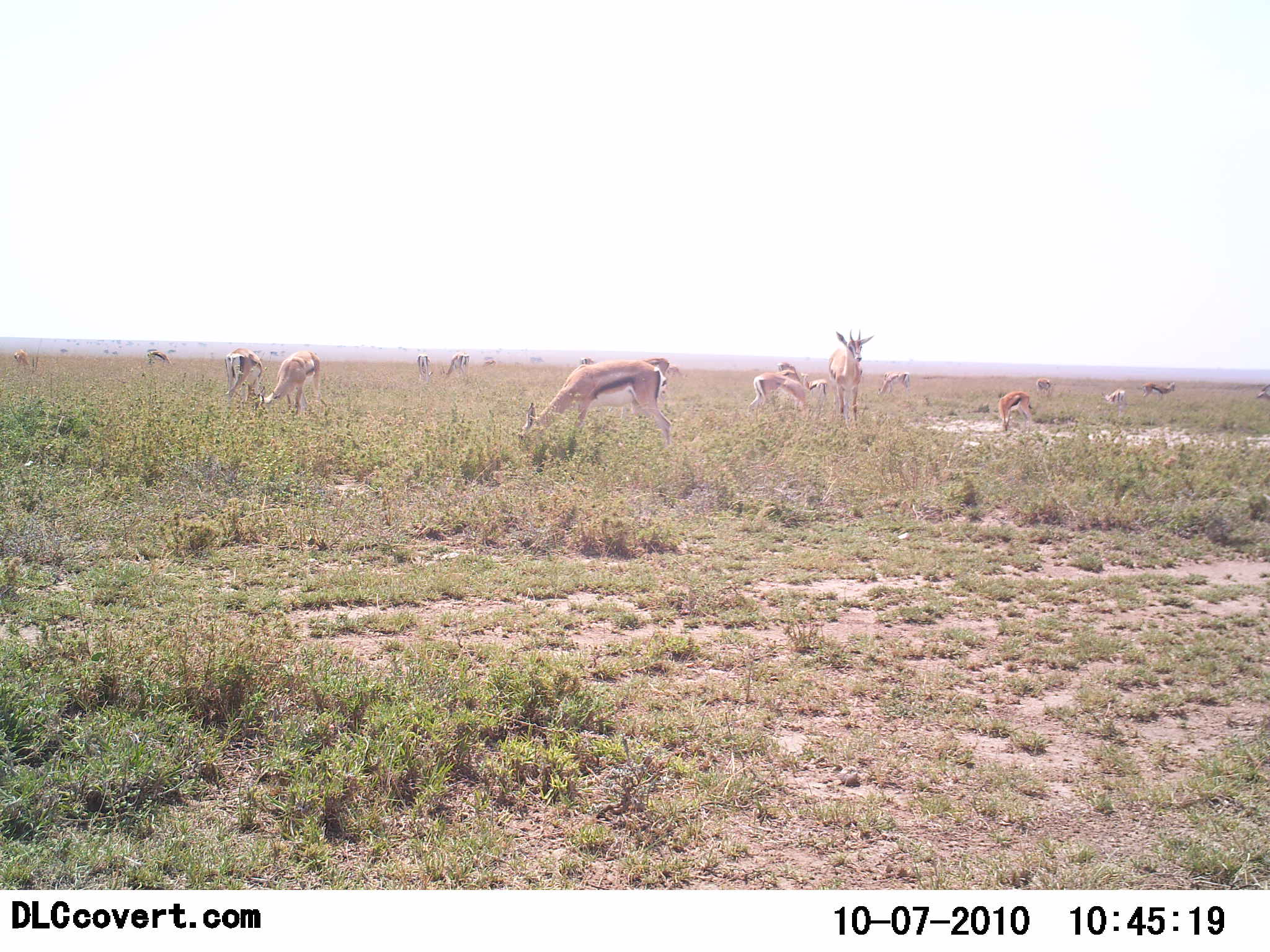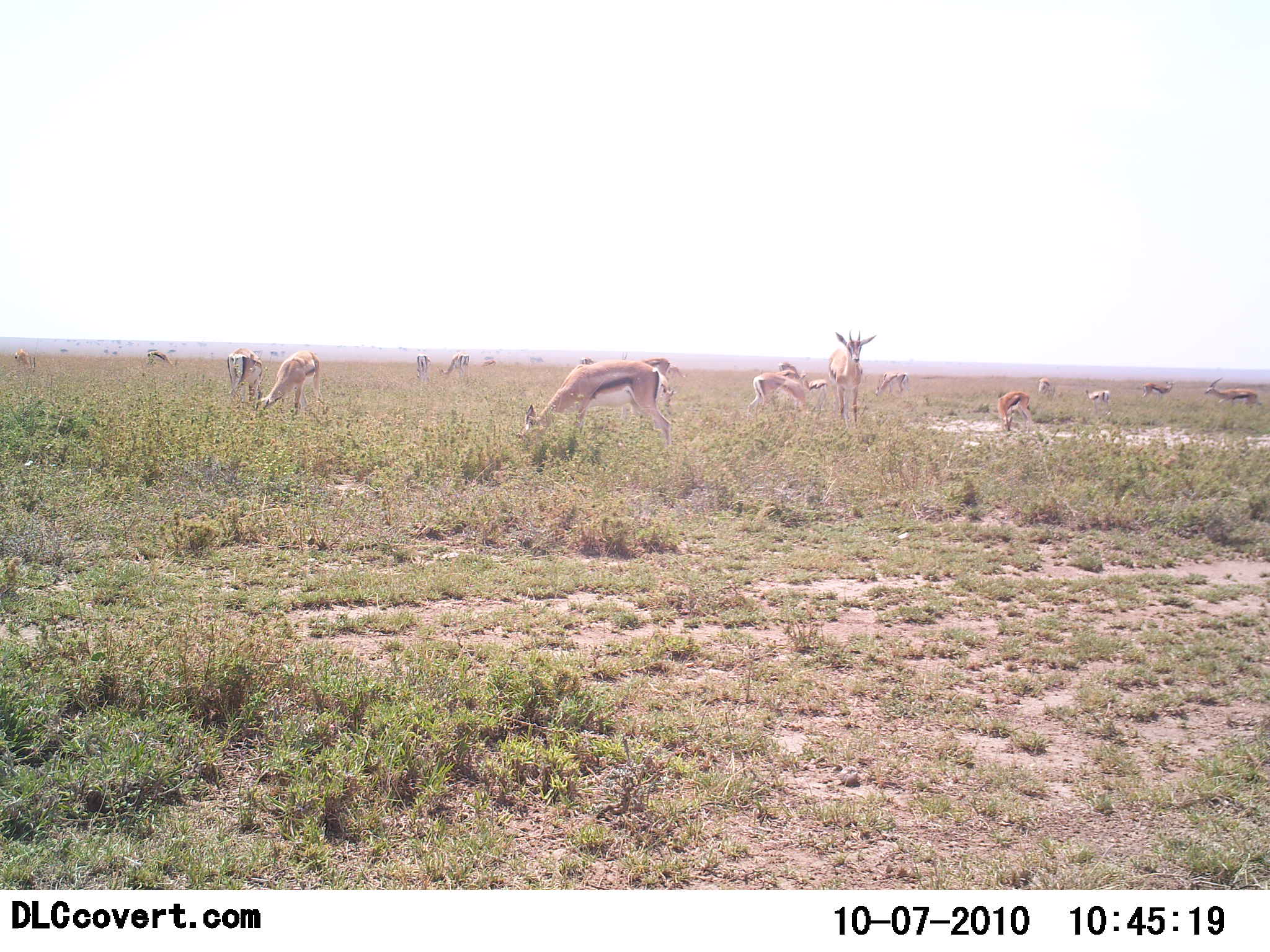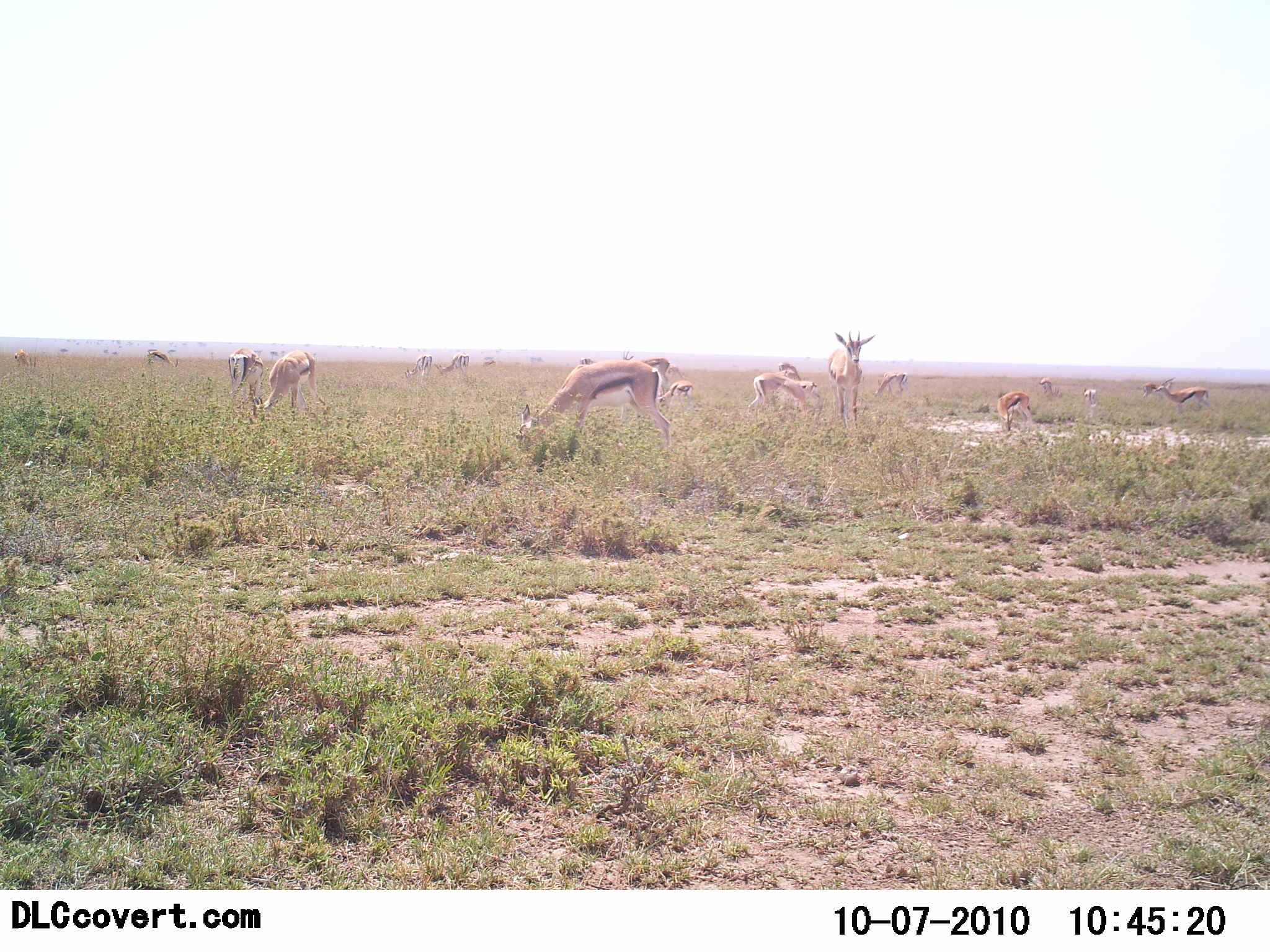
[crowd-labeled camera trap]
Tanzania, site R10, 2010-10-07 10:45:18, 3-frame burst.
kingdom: Animalia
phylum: Chordata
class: Mammalia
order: Artiodactyla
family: Bovidae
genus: Eudorcas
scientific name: Eudorcas thomsonii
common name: thomson's gazelle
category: gazellethomsons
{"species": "gazellethomsons (thomson's gazelle) (Eudorcas thomsonii)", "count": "11-50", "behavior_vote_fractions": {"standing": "71%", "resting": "0%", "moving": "50%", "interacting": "0%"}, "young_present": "0%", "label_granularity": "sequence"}